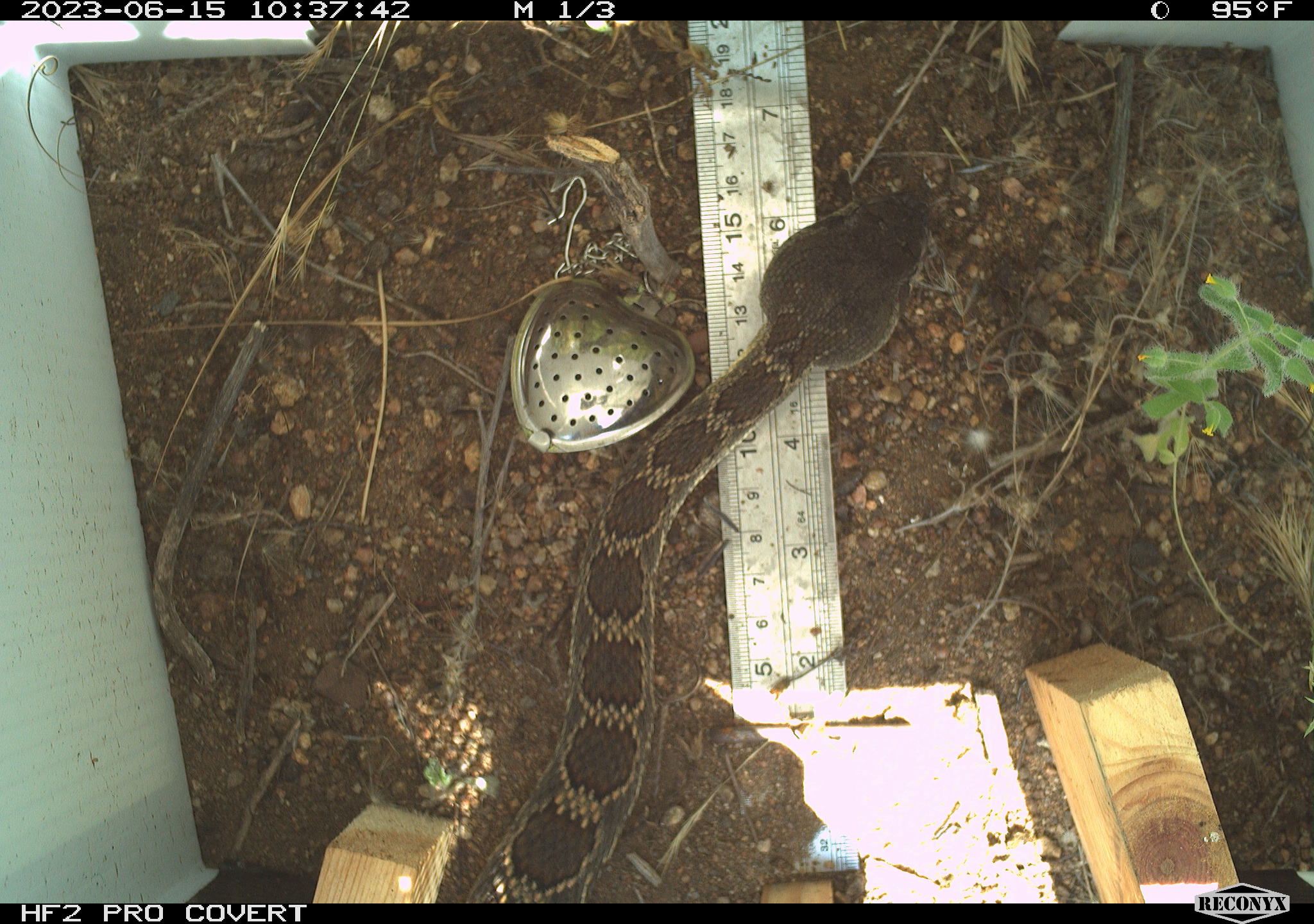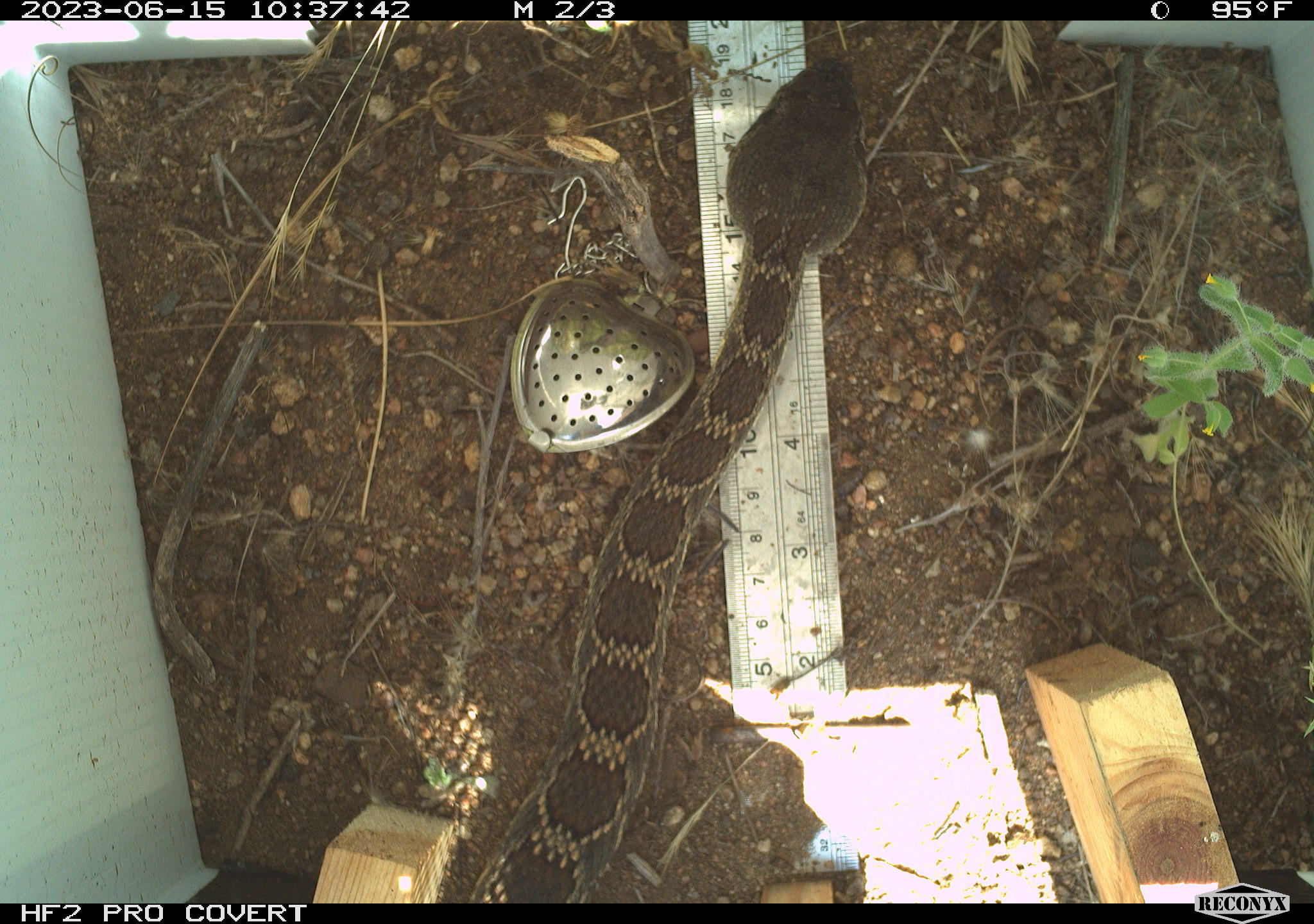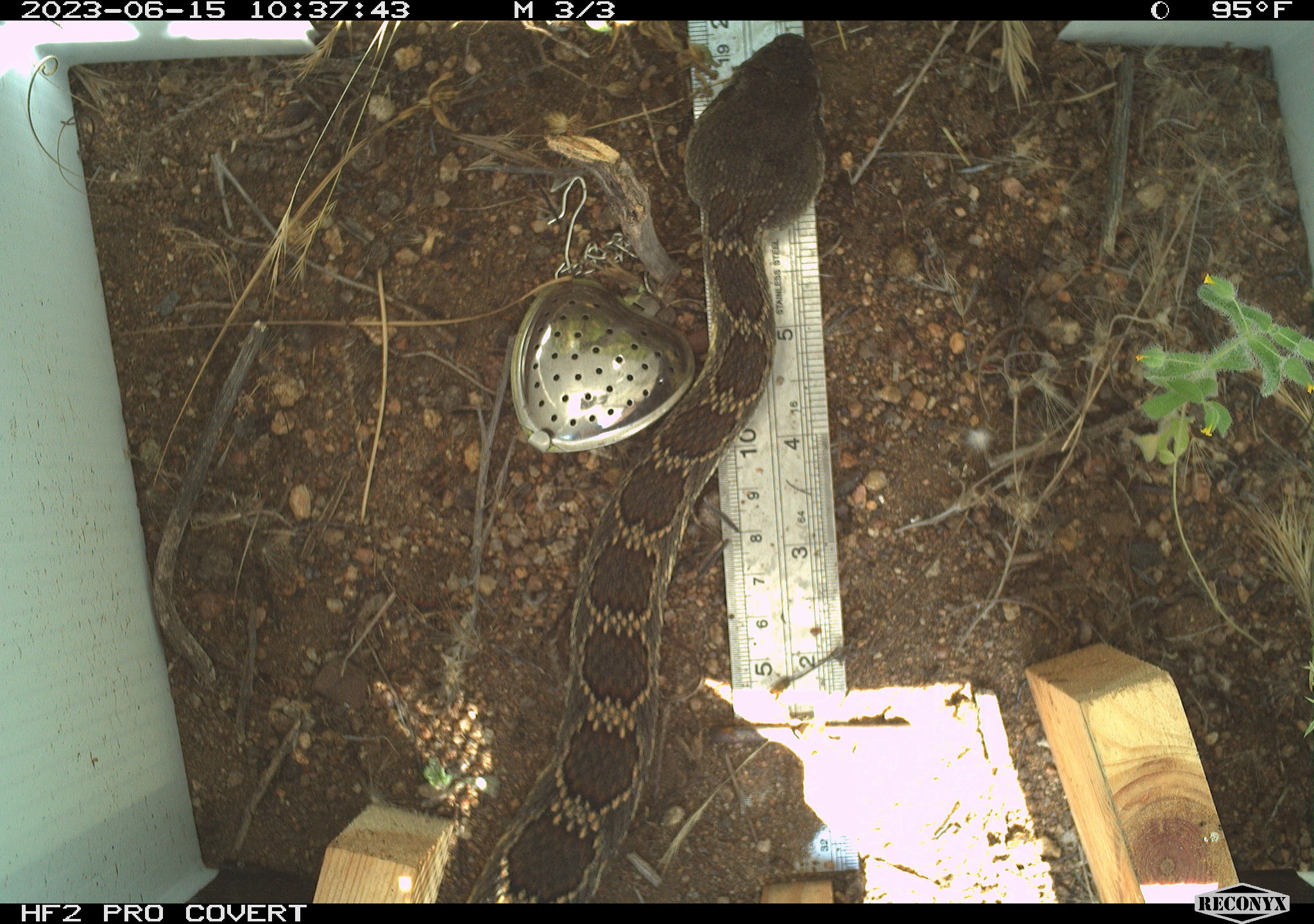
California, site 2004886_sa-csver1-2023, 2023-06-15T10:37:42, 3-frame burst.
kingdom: Animalia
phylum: Chordata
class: Reptilia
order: Squamata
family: Viperidae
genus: Crotalus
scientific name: Crotalus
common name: rattlers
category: crotalus species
Crotalus species (rattlers) (Crotalus).